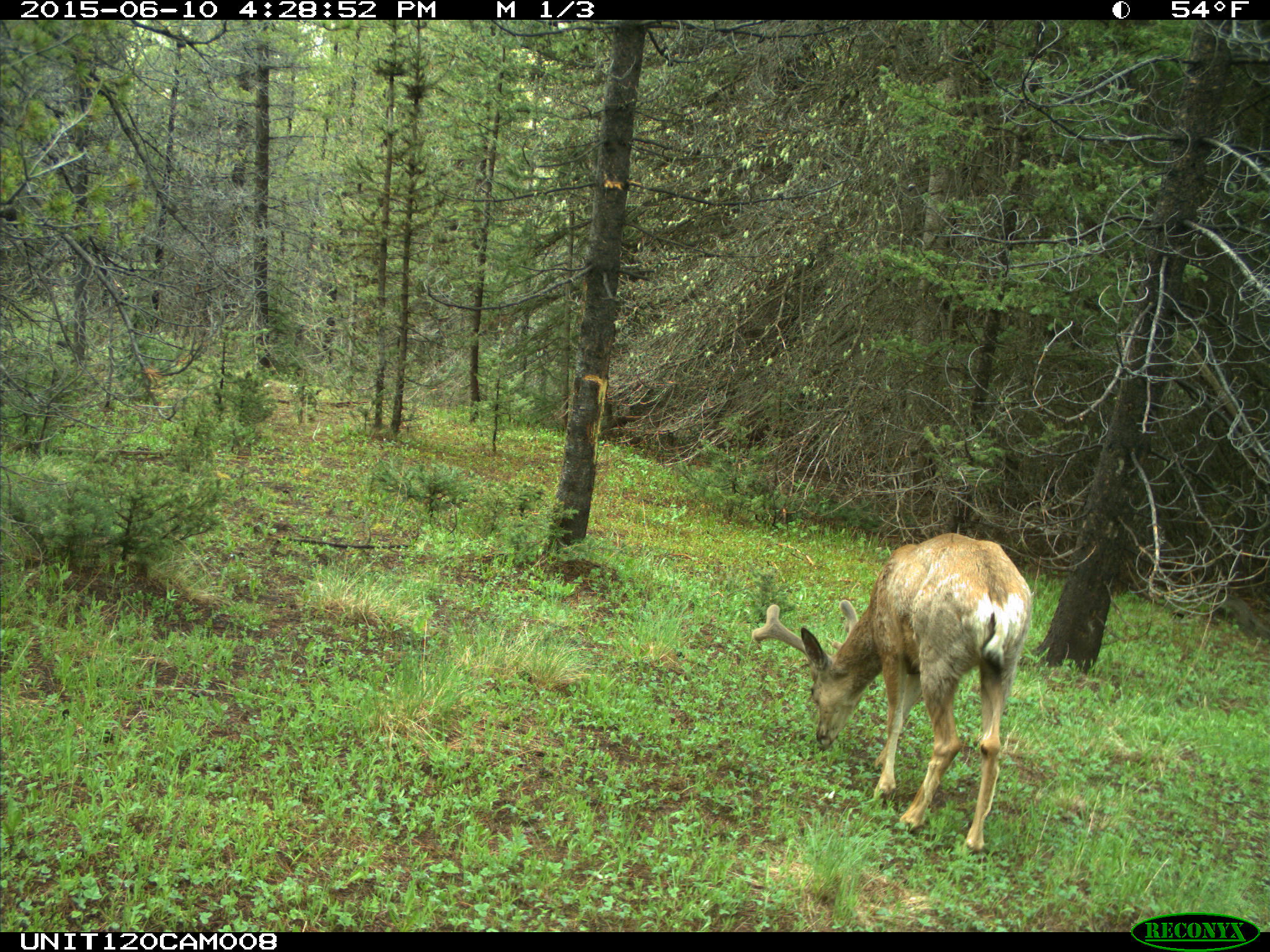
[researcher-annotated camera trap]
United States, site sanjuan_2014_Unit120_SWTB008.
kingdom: Animalia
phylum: Chordata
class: Mammalia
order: Artiodactyla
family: Cervidae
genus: Odocoileus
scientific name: Odocoileus hemionus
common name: mule deer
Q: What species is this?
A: Odocoileus hemionus (mule deer).